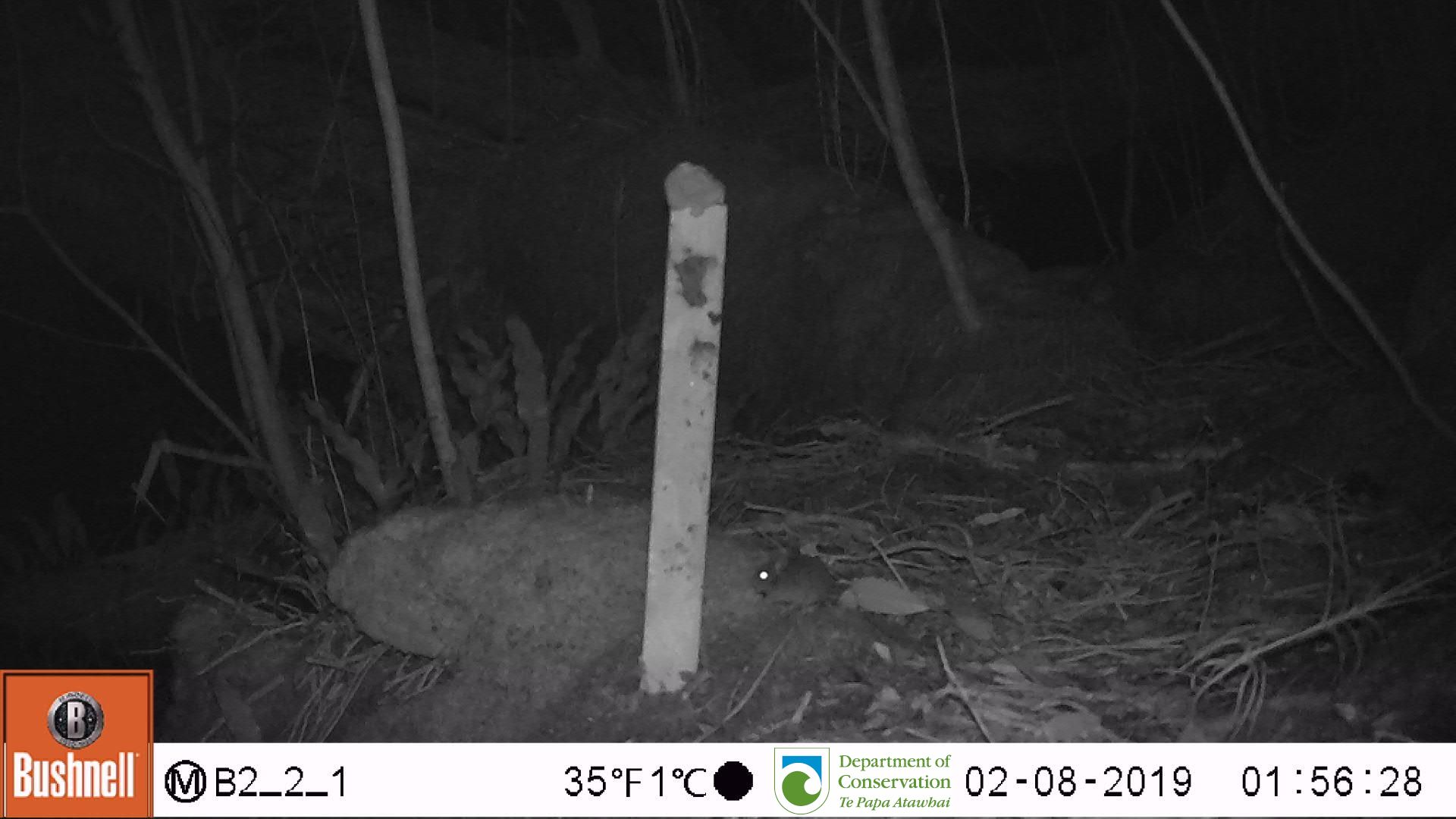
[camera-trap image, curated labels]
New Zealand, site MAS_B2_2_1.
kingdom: Animalia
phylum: Chordata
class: Mammalia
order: Rodentia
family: Muridae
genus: Mus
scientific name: Mus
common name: mouse